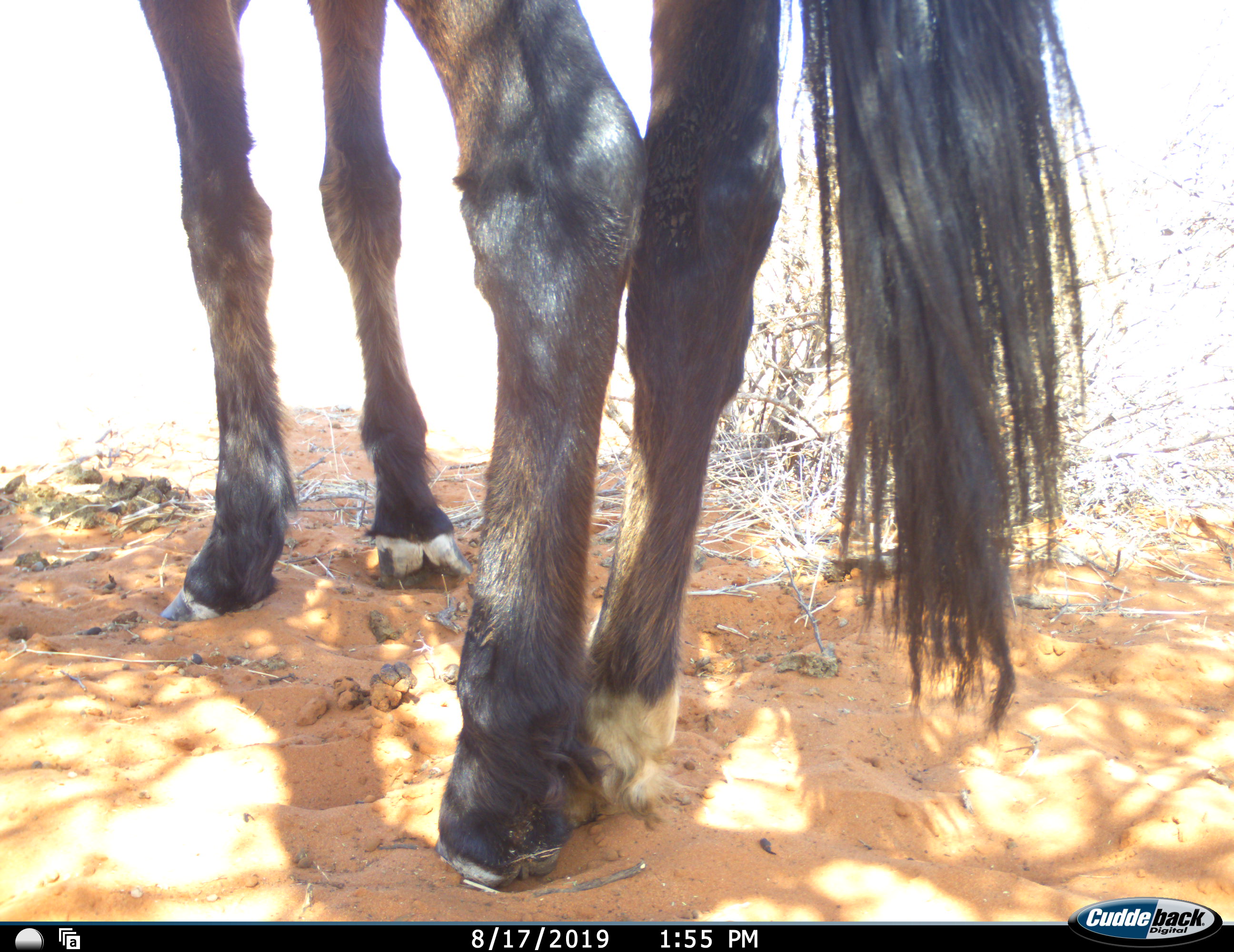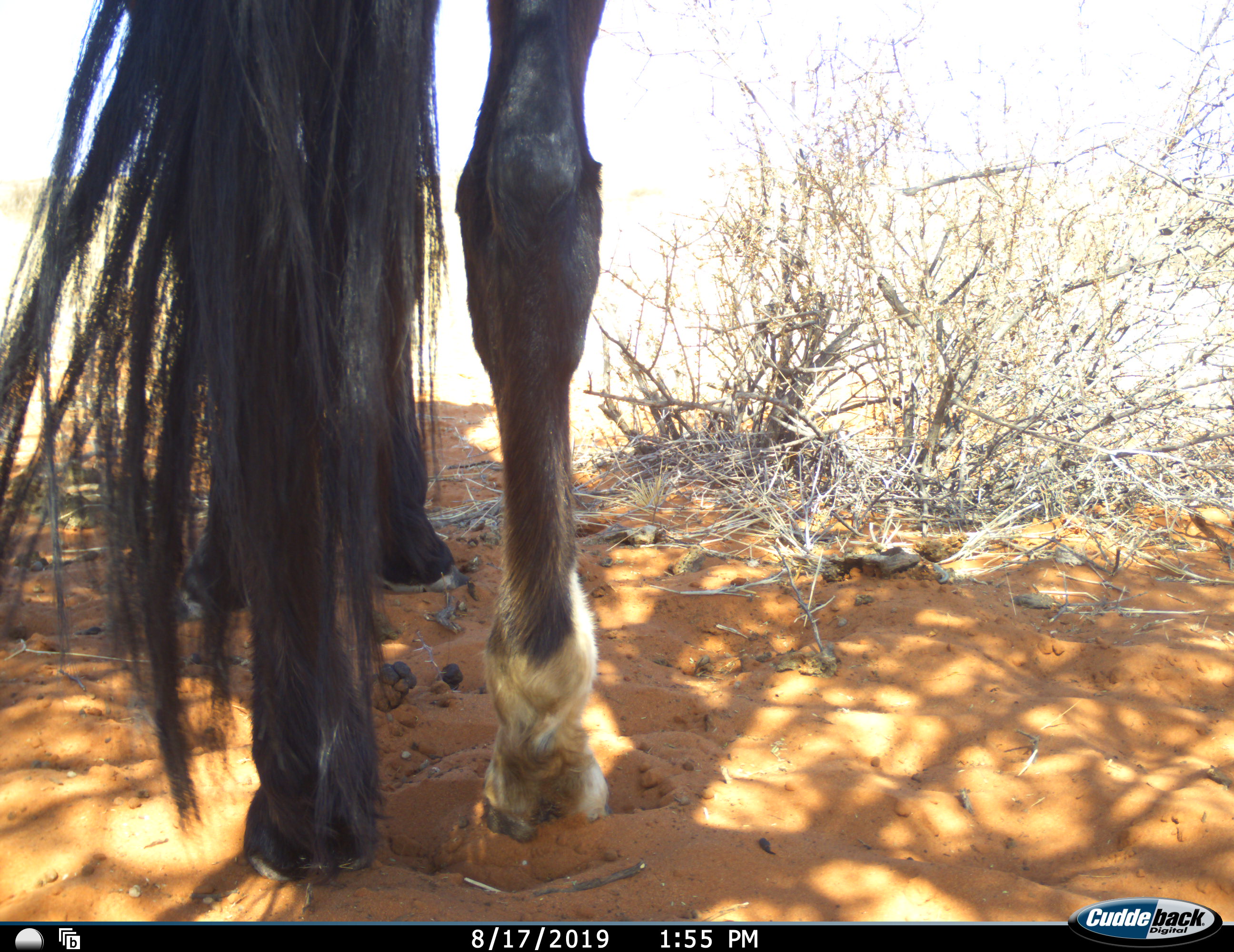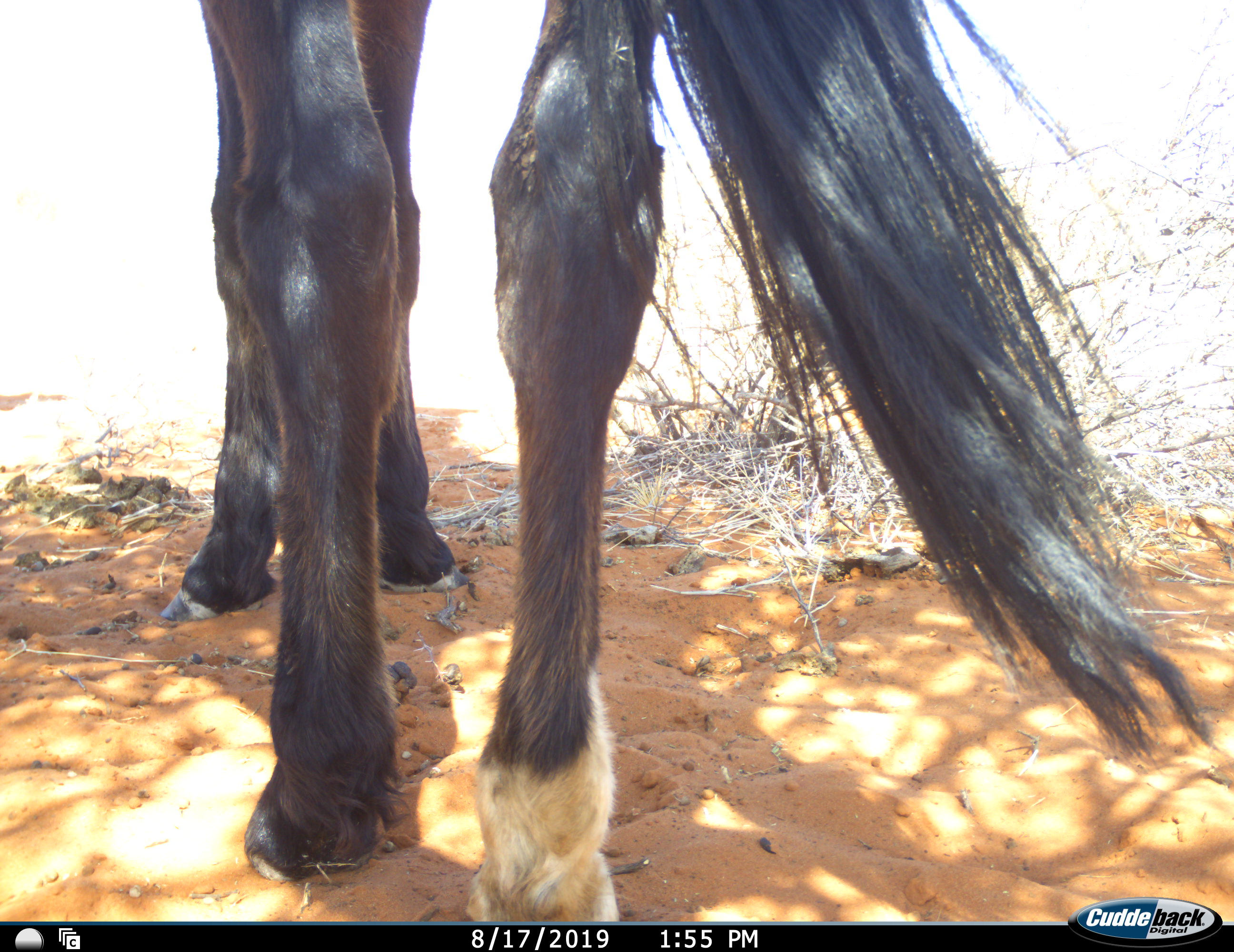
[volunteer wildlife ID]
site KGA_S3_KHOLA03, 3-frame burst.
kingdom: Animalia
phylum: Chordata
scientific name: Vertebrata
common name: domestic animal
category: domesticanimal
Domesticanimal (domestic animal) (Vertebrata), count 1. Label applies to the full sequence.